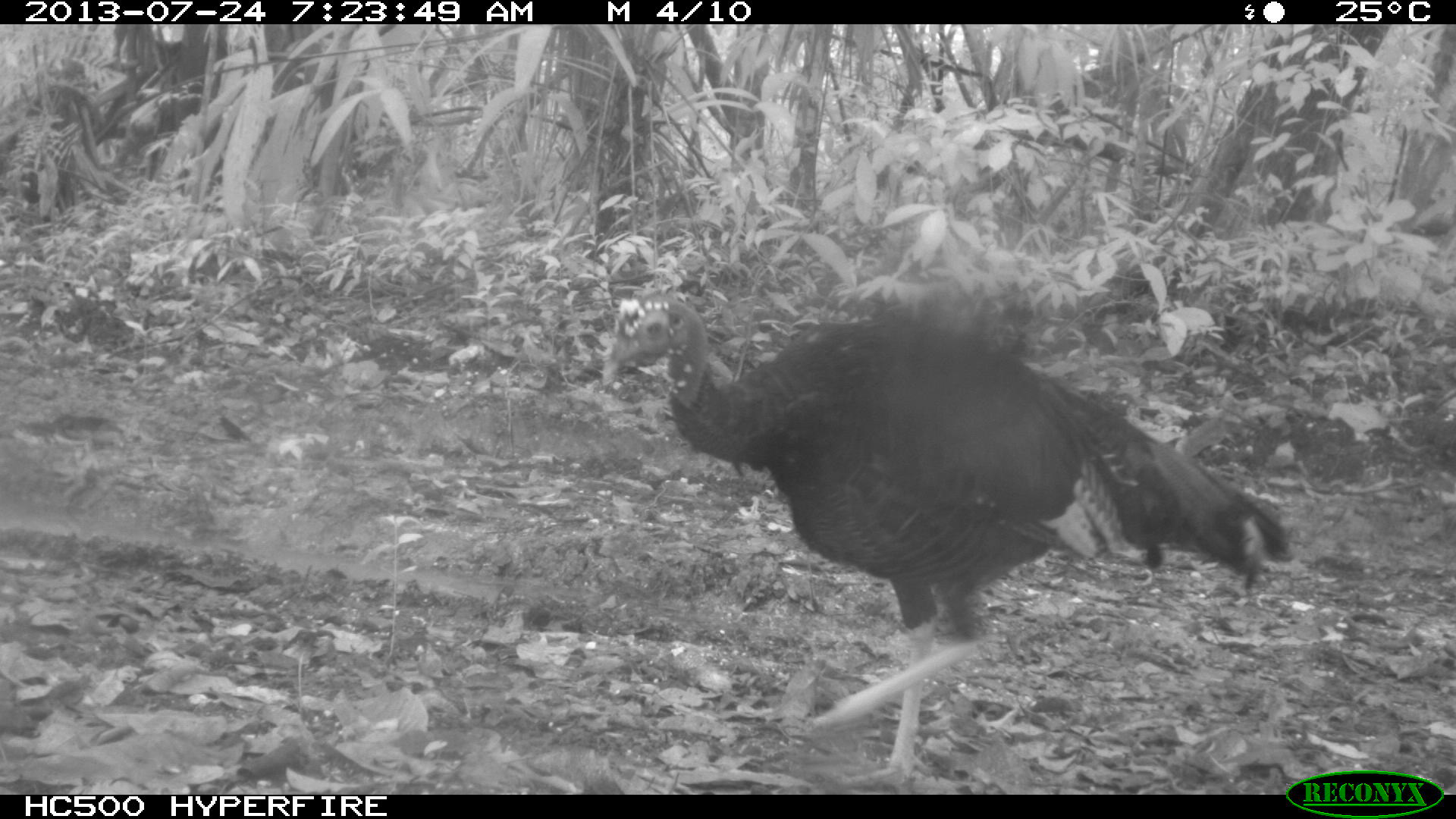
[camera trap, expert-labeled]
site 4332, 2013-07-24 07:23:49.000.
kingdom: Animalia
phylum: Chordata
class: Aves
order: Galliformes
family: Phasianidae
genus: Meleagris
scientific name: Meleagris ocellata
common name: ocellated turkey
Meleagris ocellata (ocellated turkey), count 3.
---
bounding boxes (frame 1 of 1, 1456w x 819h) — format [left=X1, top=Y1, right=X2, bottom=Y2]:
meleagris ocellata: [left=598, top=286, right=1291, bottom=790]